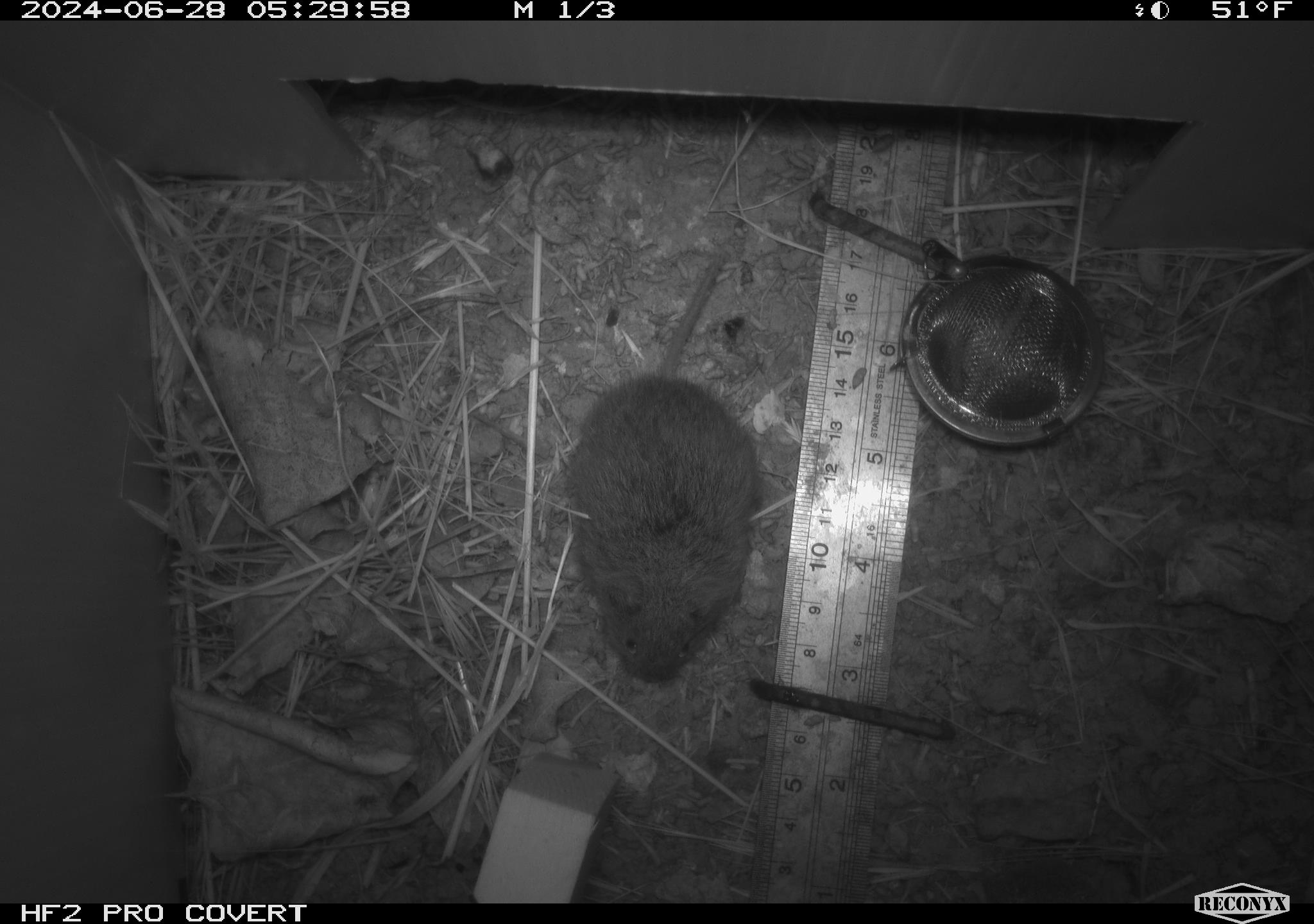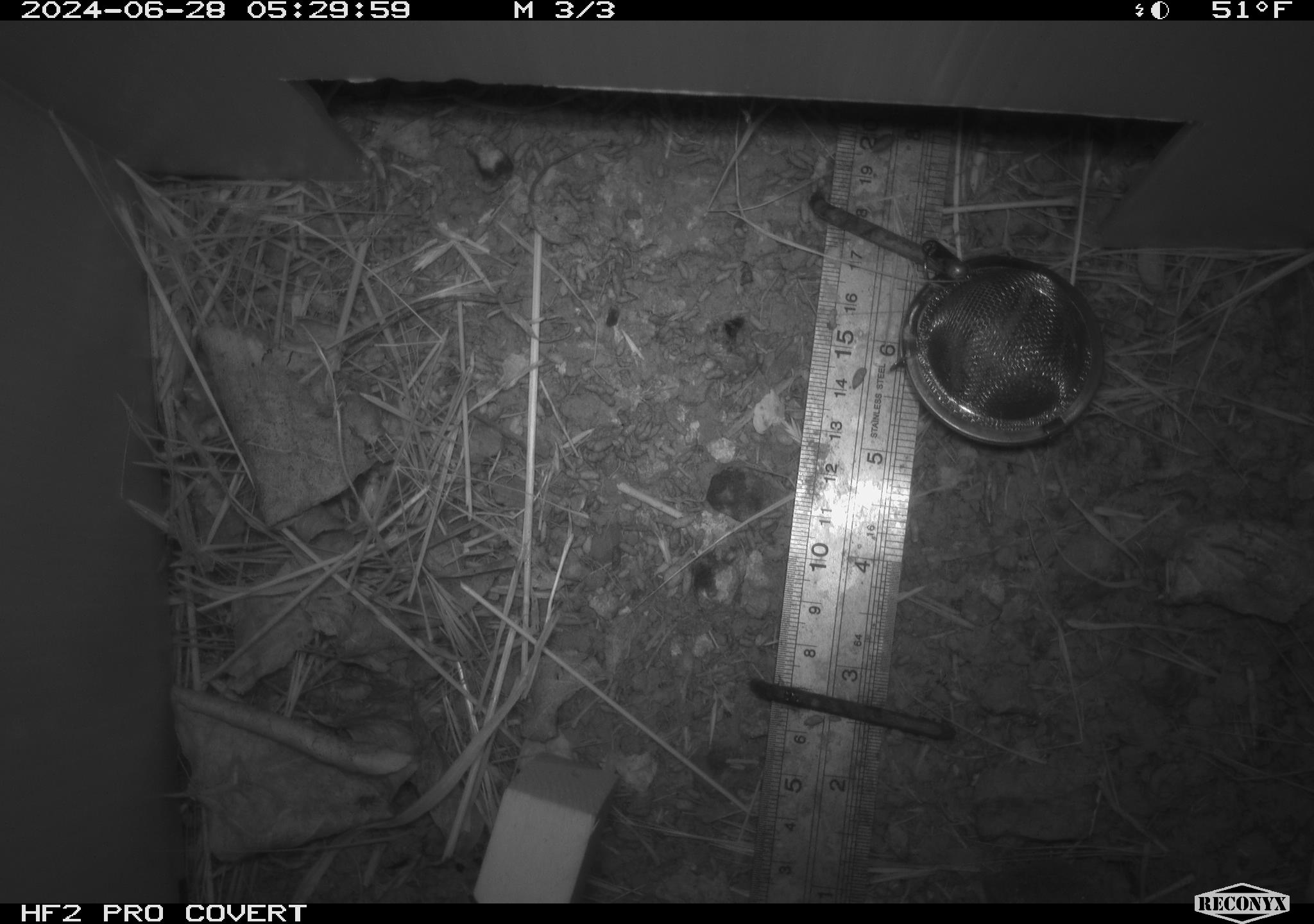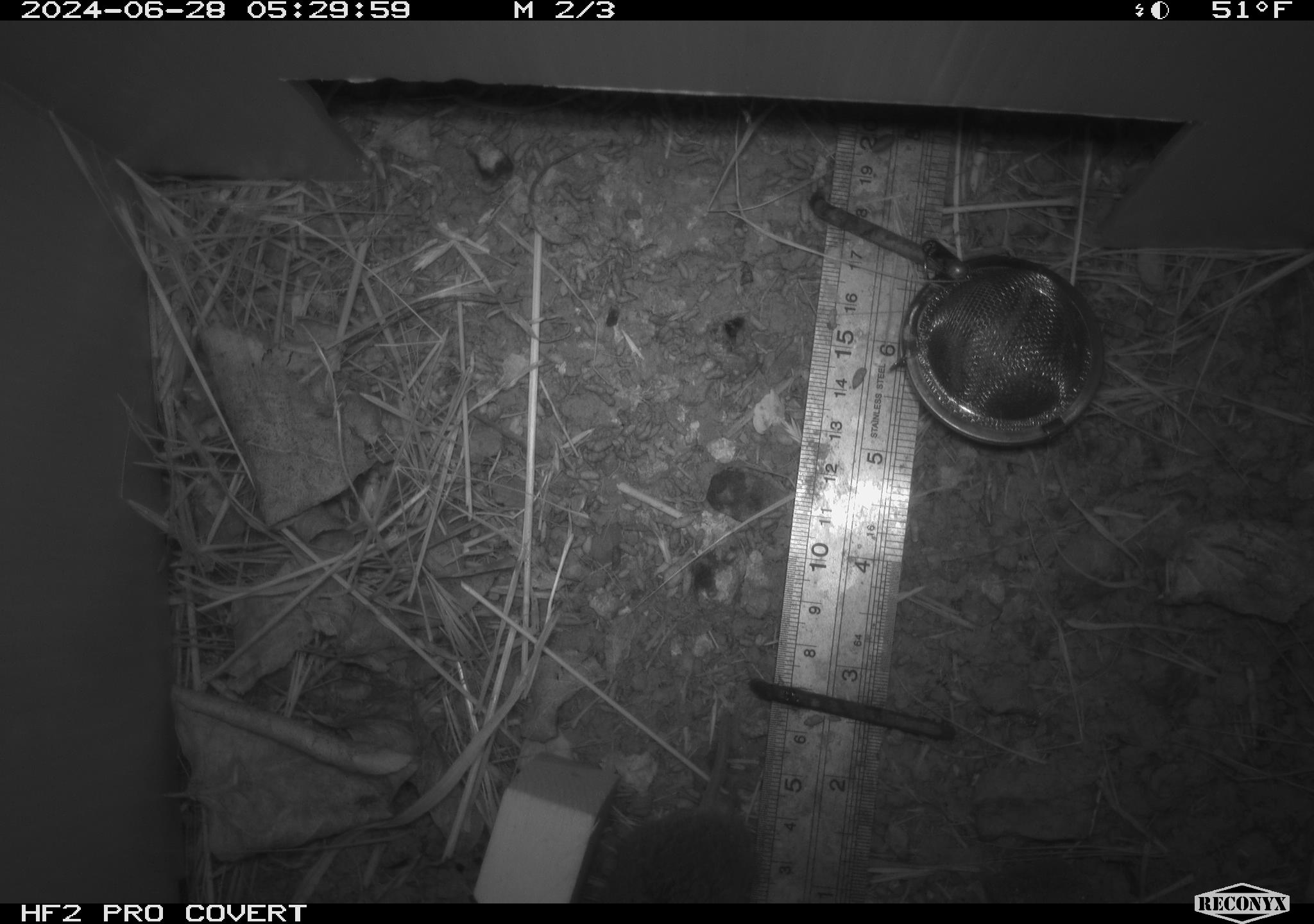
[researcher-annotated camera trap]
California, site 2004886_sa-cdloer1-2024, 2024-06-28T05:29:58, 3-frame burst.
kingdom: Animalia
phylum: Chordata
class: Mammalia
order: Rodentia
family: Cricetidae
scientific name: Arvicolinae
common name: voles, lemmings, and muskrats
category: arvicolinae subfamily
Arvicolinae subfamily (voles, lemmings, and muskrats) (Arvicolinae).